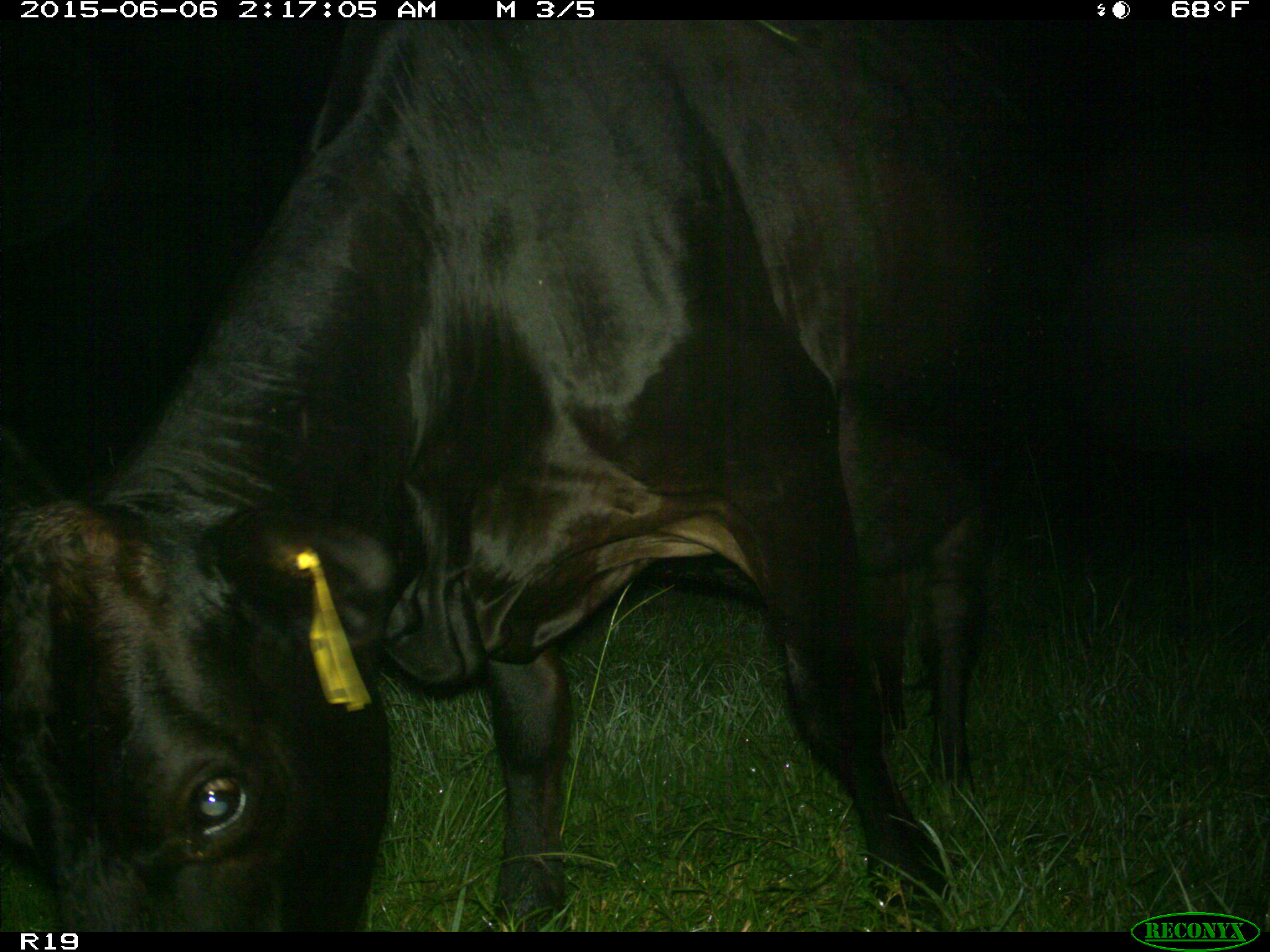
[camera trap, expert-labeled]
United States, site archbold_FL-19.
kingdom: Animalia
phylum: Chordata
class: Mammalia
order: Artiodactyla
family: Bovidae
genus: Bos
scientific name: Bos taurus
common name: domestic cow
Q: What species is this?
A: Bos taurus (domestic cow).